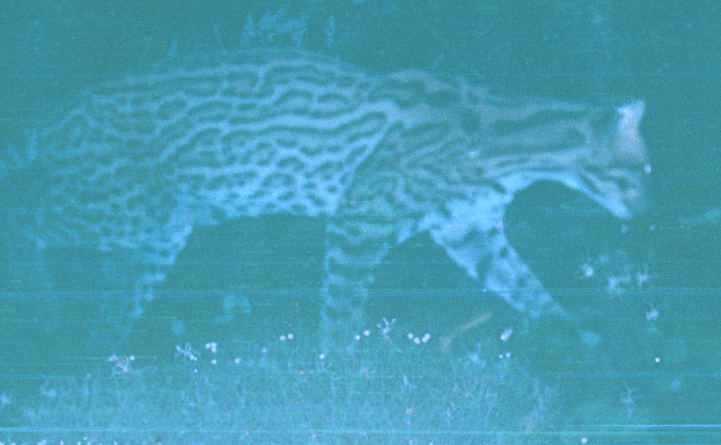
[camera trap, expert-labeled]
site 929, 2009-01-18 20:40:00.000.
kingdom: Animalia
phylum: Chordata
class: Mammalia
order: Carnivora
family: Felidae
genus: Leopardus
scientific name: Leopardus pardalis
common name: ocelot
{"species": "Leopardus pardalis (ocelot)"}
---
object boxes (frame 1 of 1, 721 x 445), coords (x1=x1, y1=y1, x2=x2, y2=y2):
leopardus pardalis: (x1=0, y1=48, x2=657, y2=366)